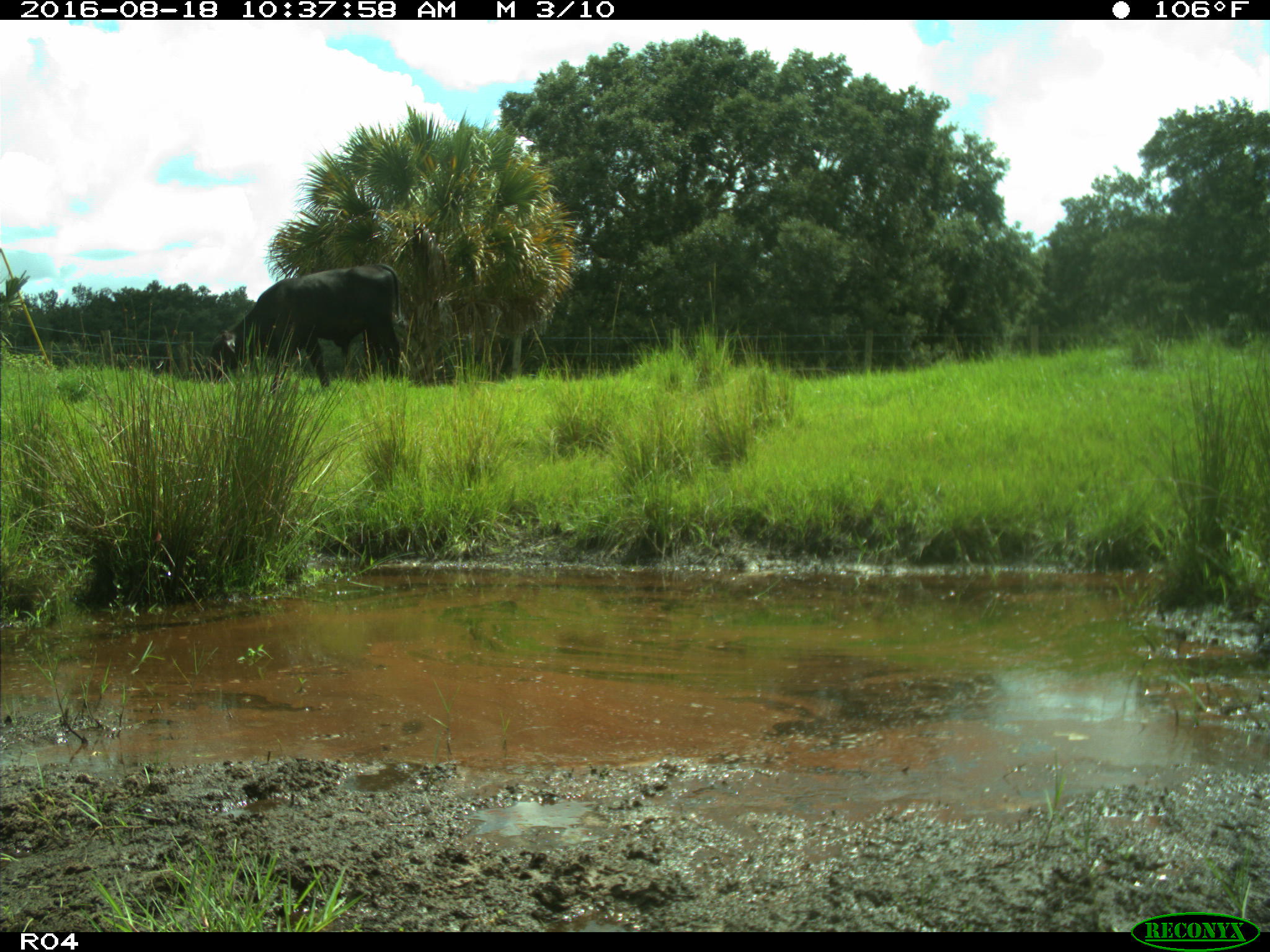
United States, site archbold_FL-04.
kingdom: Animalia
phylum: Chordata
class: Mammalia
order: Artiodactyla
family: Bovidae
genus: Bos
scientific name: Bos taurus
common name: domestic cow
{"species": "Bos taurus (domestic cow)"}